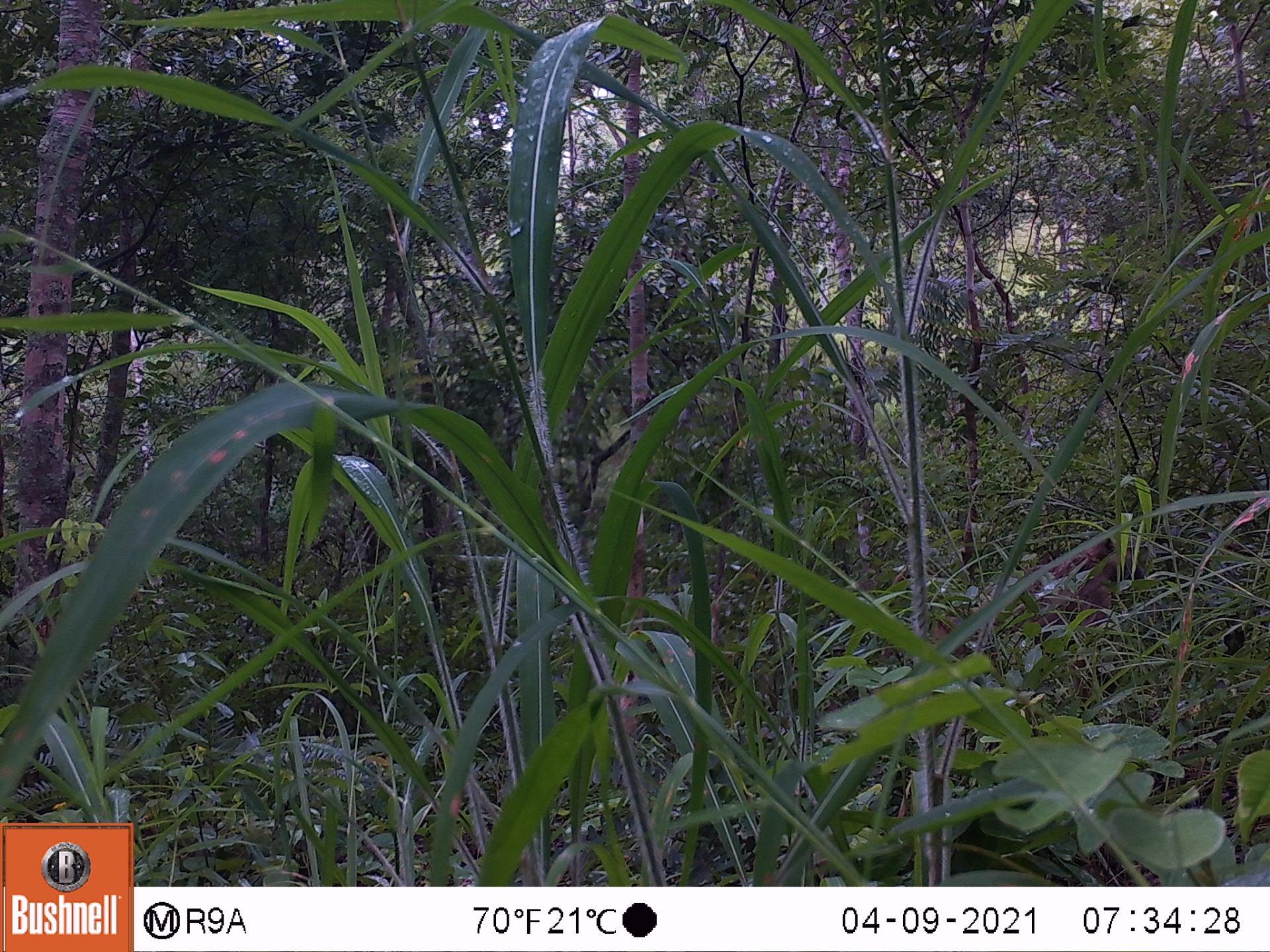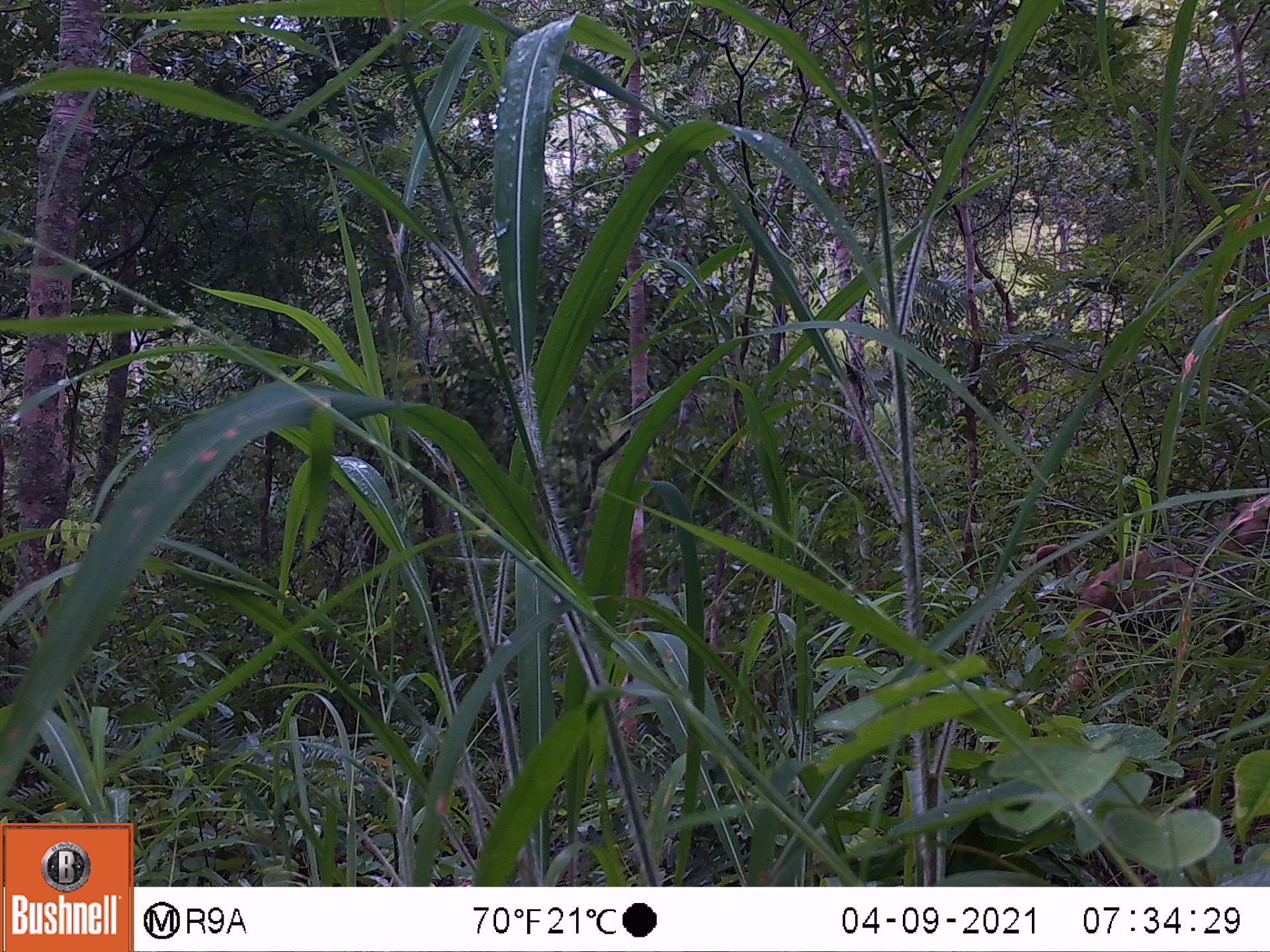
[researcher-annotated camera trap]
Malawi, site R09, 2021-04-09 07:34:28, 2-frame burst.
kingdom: Animalia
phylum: Chordata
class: Mammalia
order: Primates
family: Cercopithecidae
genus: Papio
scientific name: Papio cynocephalus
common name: yellow baboon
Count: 1.